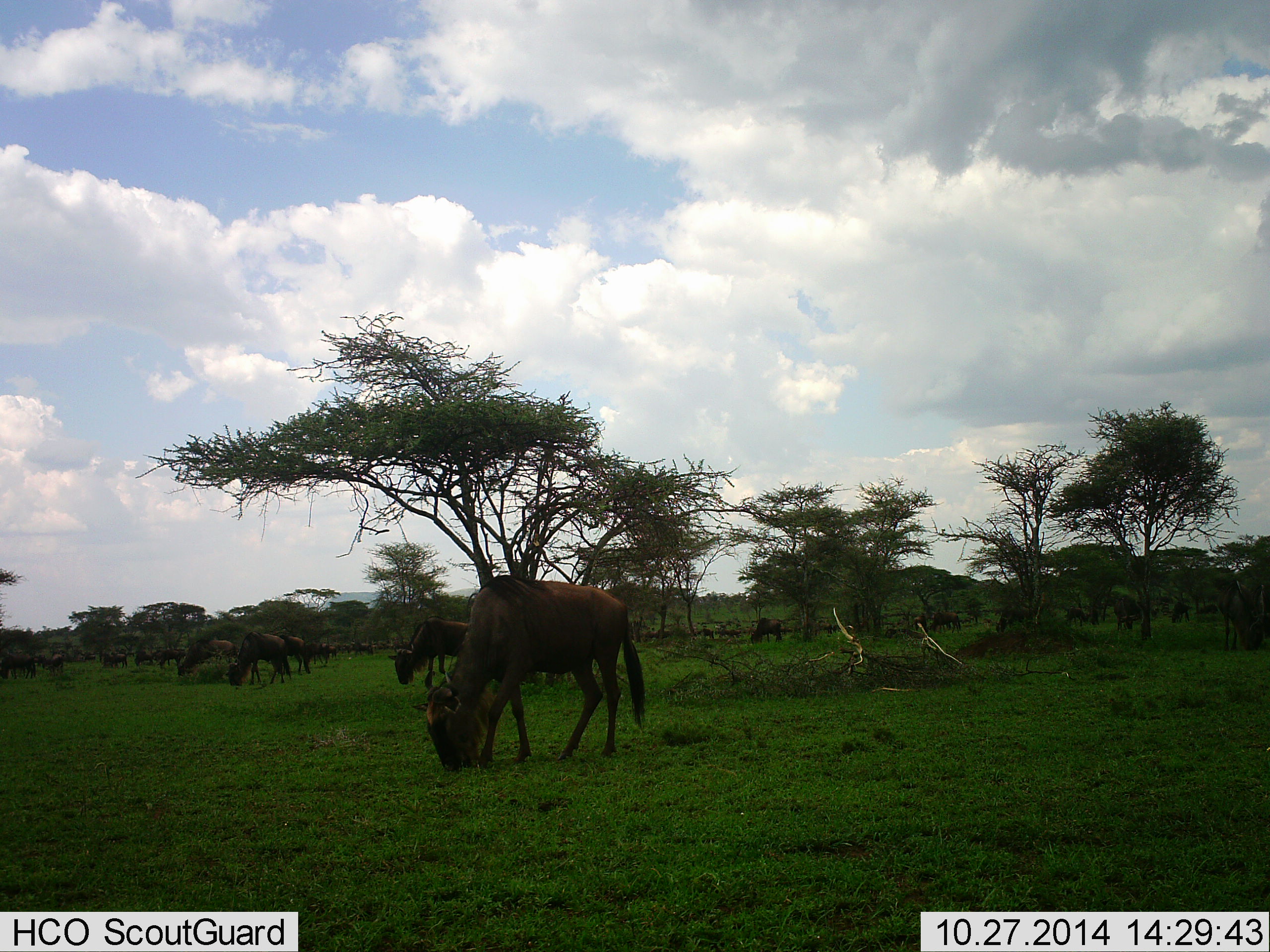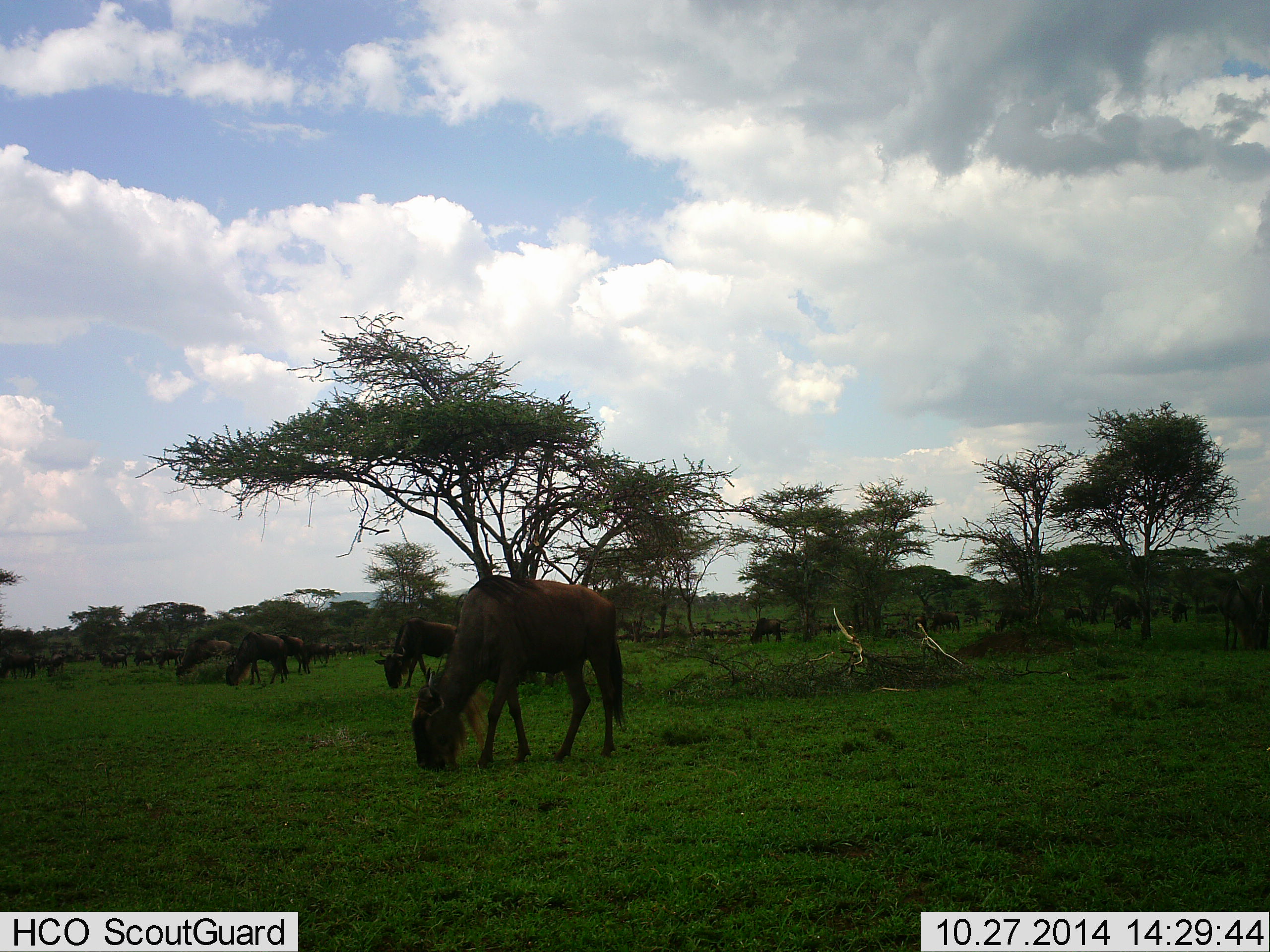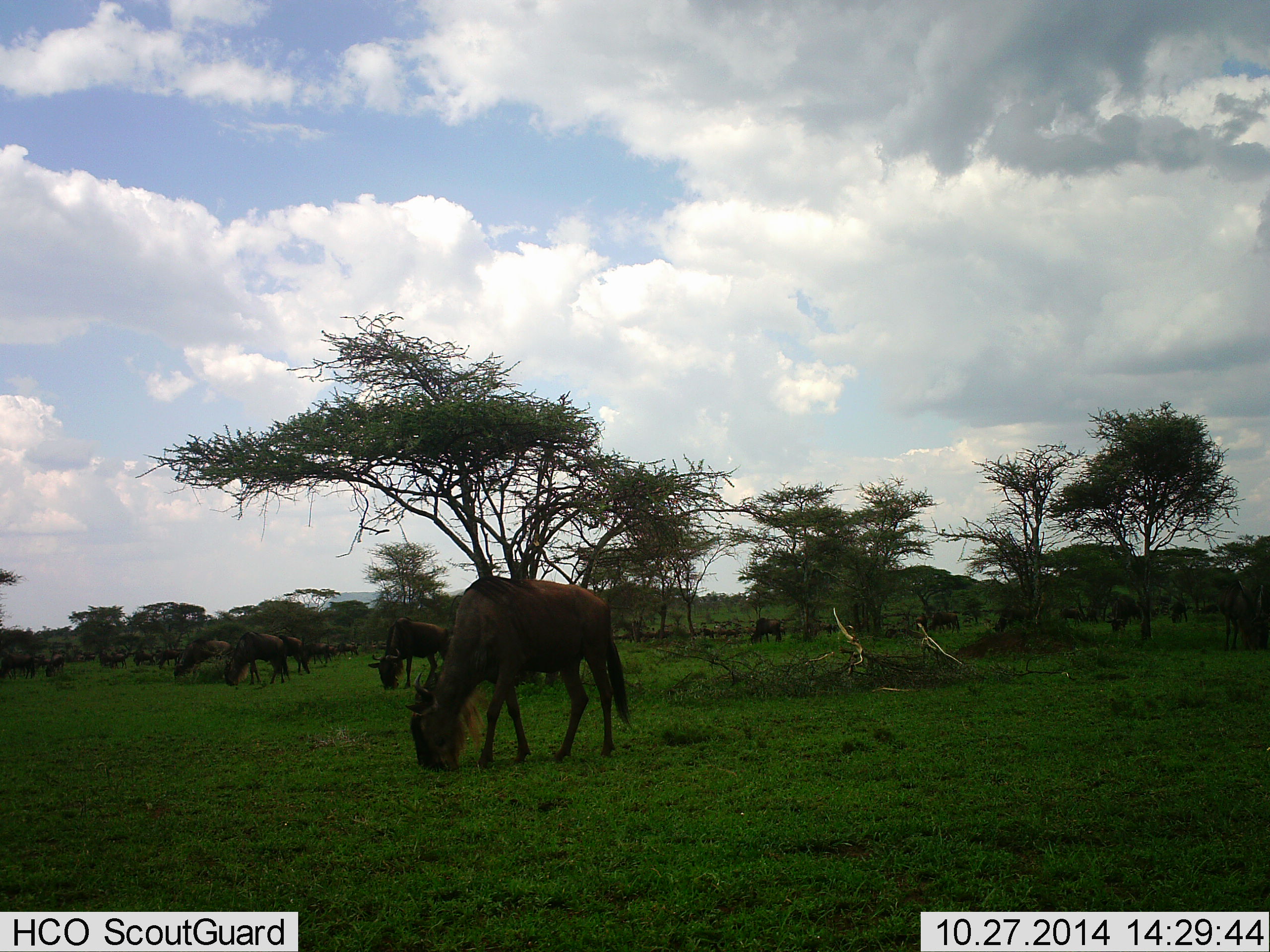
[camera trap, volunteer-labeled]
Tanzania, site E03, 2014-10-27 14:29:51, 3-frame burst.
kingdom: Animalia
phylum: Chordata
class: Mammalia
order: Artiodactyla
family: Bovidae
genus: Connochaetes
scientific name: Connochaetes taurinus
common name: blue wildebeest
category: wildebeest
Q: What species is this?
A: Wildebeest (blue wildebeest) (Connochaetes taurinus).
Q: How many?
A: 11-50.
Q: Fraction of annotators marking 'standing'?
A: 30%.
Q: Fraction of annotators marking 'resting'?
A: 0%.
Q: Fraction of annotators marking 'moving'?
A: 30%.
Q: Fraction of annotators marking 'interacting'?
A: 0%.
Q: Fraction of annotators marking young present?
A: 10%.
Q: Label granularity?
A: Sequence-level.